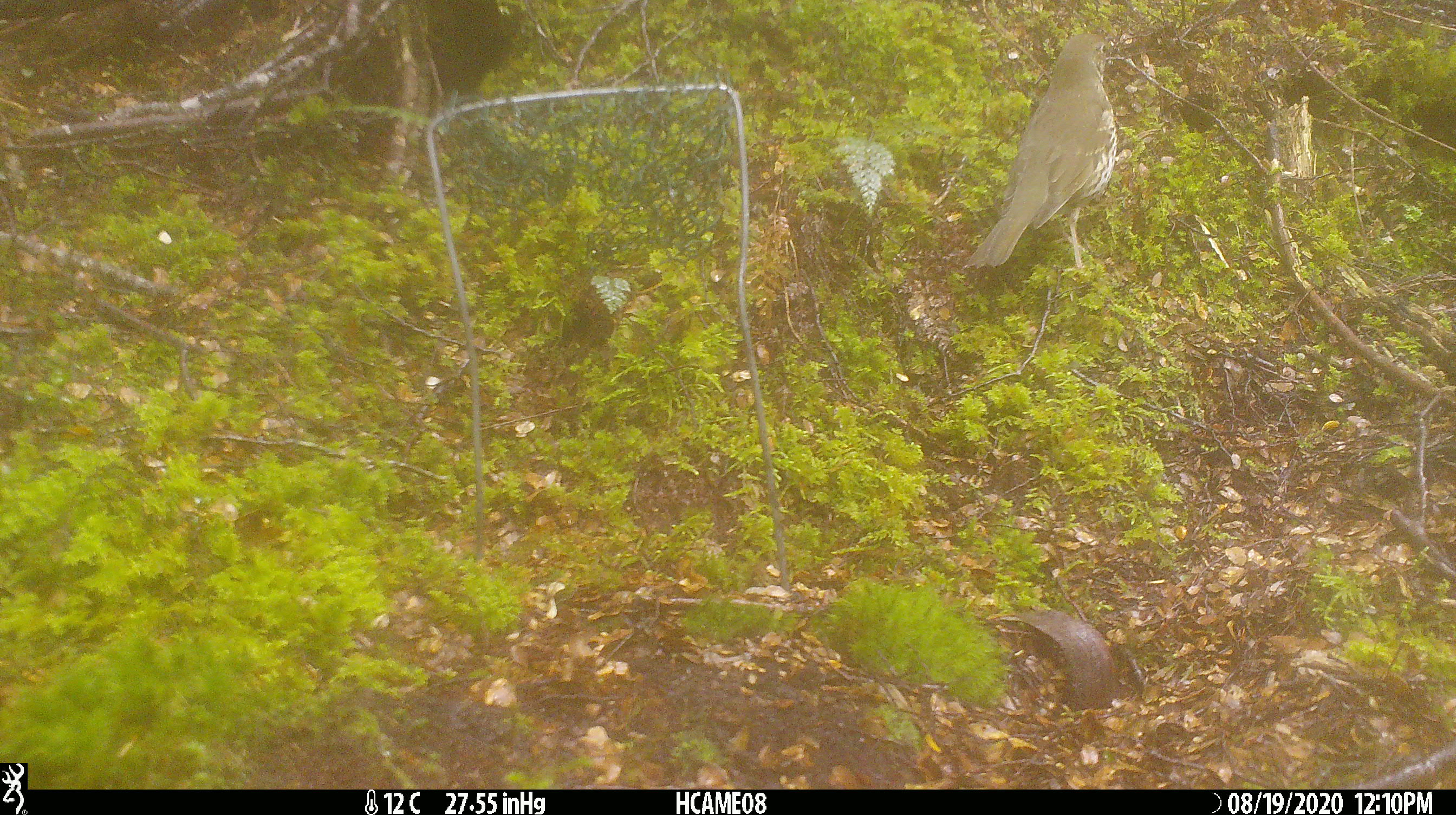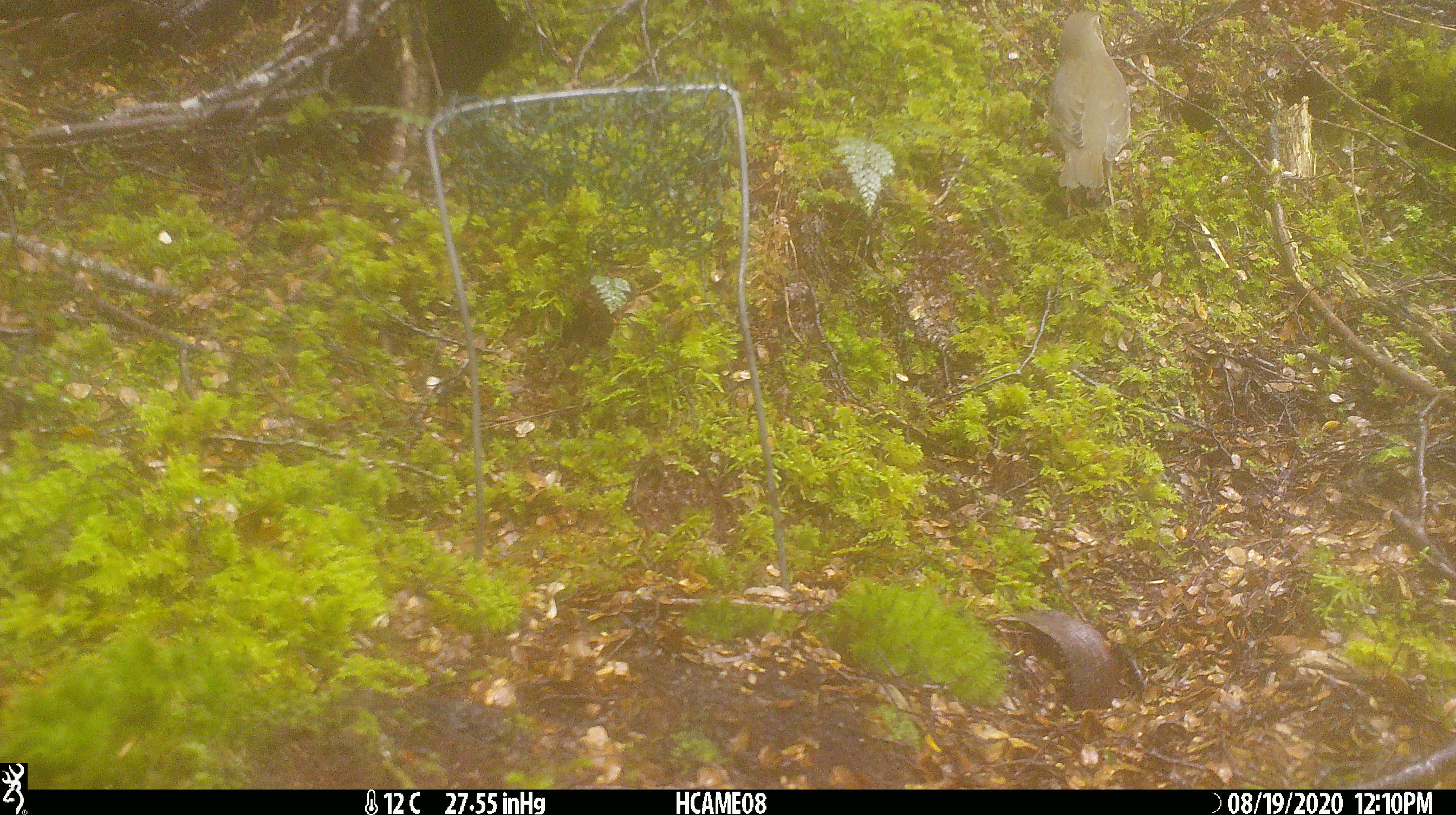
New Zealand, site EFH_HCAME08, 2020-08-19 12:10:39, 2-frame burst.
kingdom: Animalia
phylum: Chordata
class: Aves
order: Passeriformes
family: Turdidae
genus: Turdus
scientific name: Turdus philomelos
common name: song thrush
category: thrush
Thrush (song thrush) (Turdus philomelos).